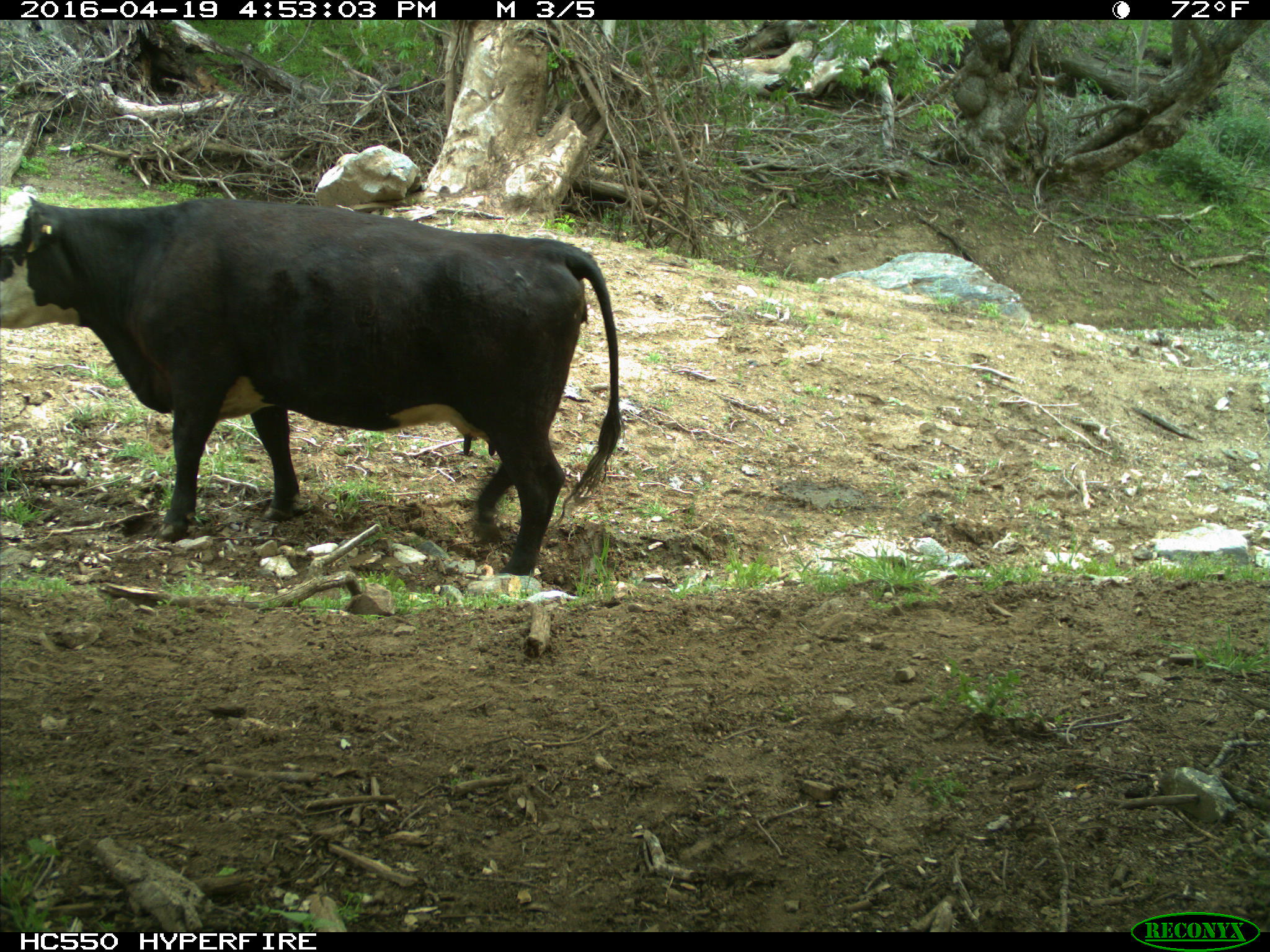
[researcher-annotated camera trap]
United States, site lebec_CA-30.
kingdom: Animalia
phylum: Chordata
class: Mammalia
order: Artiodactyla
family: Bovidae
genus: Bos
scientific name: Bos taurus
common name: domestic cow